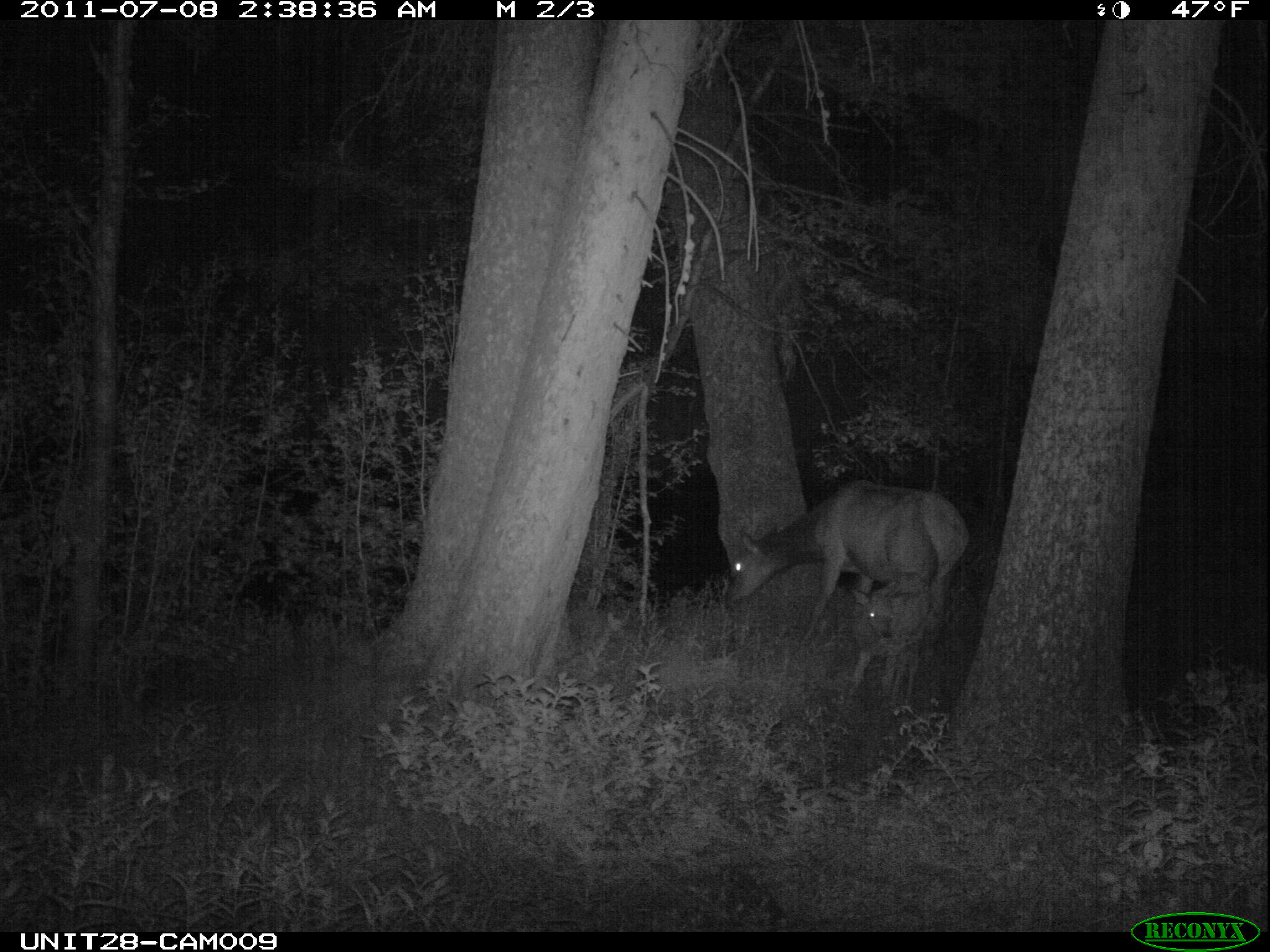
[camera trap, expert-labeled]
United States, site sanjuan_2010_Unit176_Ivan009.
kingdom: Animalia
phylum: Chordata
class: Mammalia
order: Artiodactyla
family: Cervidae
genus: Cervus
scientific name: Cervus elaphus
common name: red deer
Cervus elaphus (red deer).